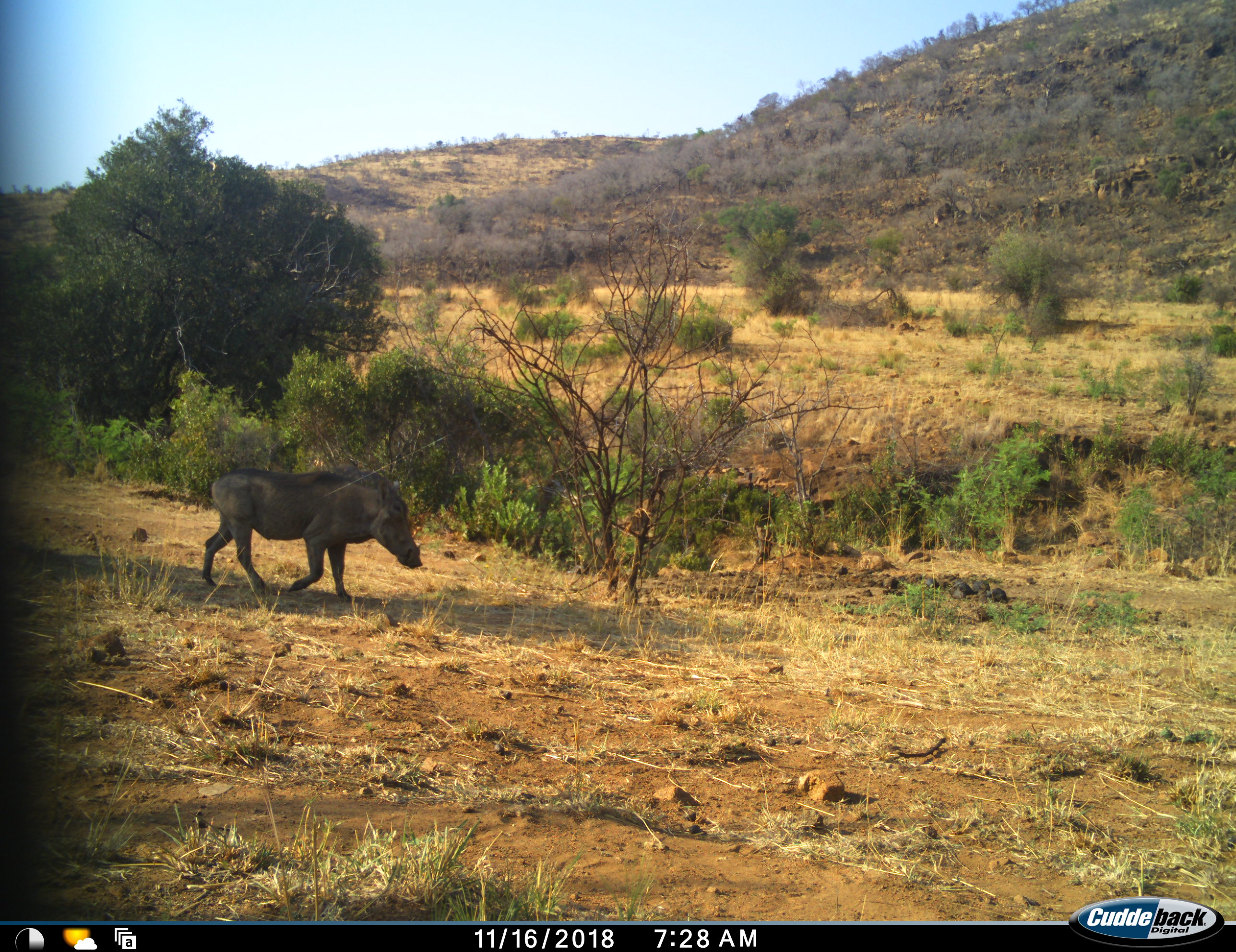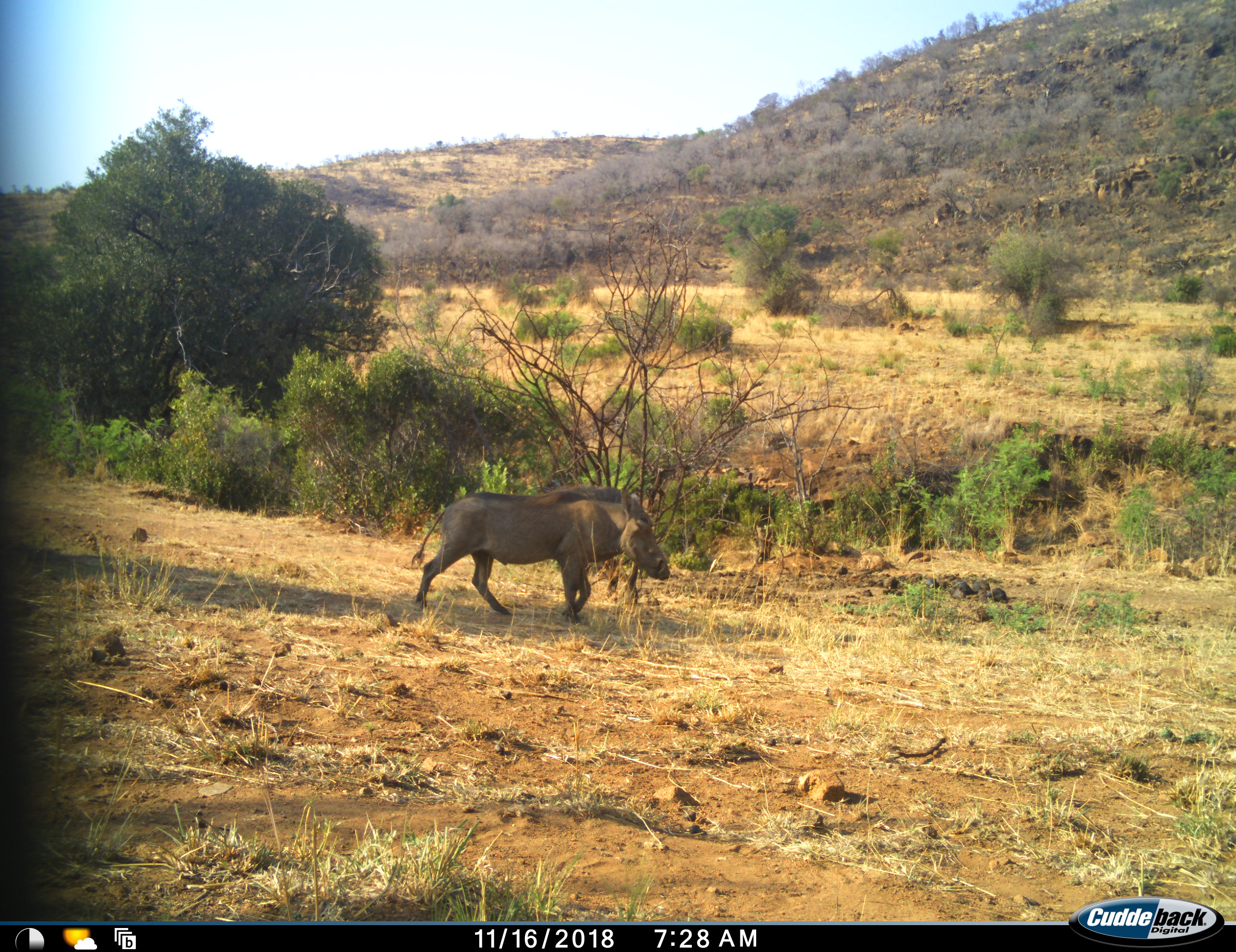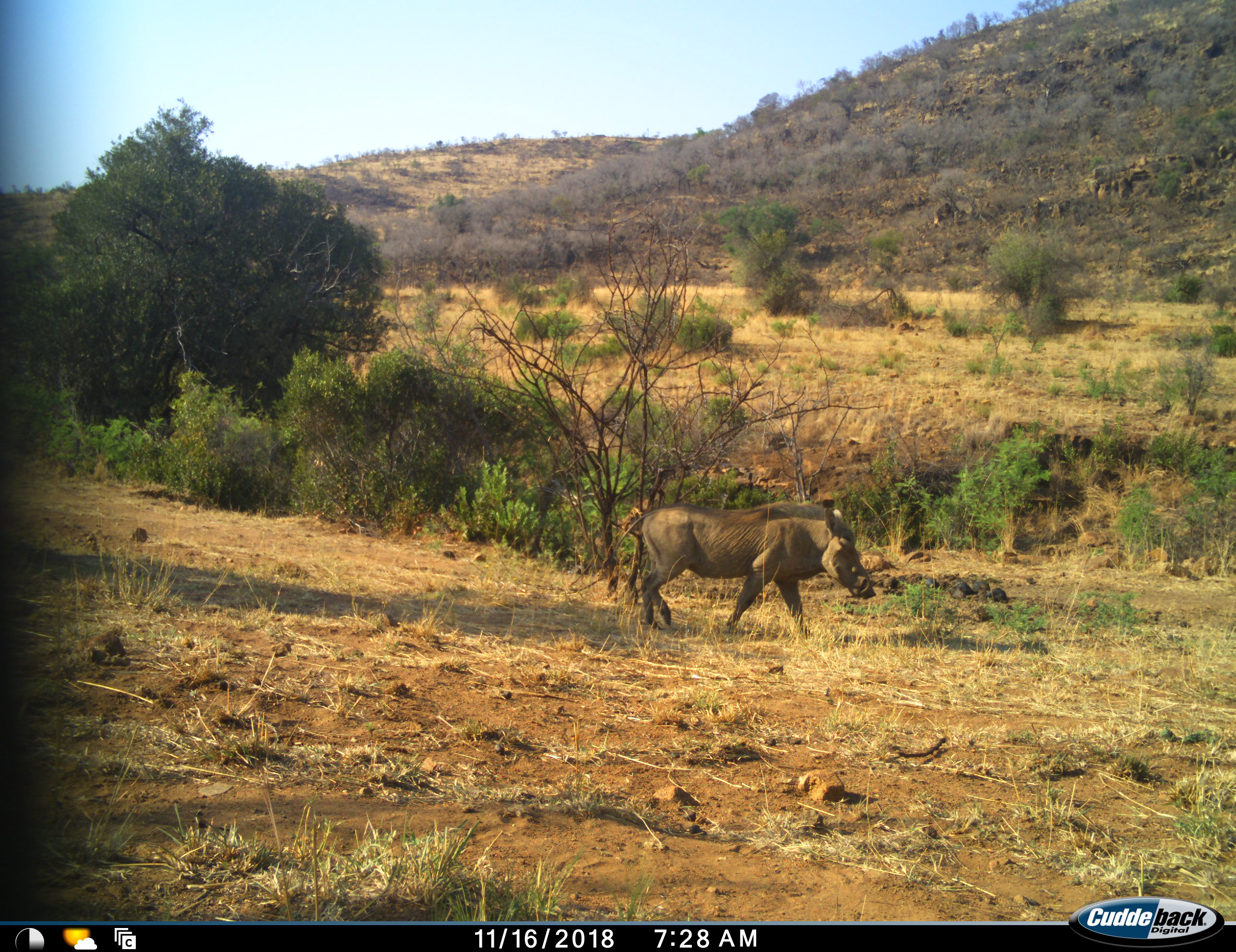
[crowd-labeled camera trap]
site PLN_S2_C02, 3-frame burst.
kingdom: Animalia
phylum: Chordata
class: Mammalia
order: Artiodactyla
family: Suidae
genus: Phacochoerus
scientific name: Phacochoerus africanus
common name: warthog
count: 1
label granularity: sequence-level